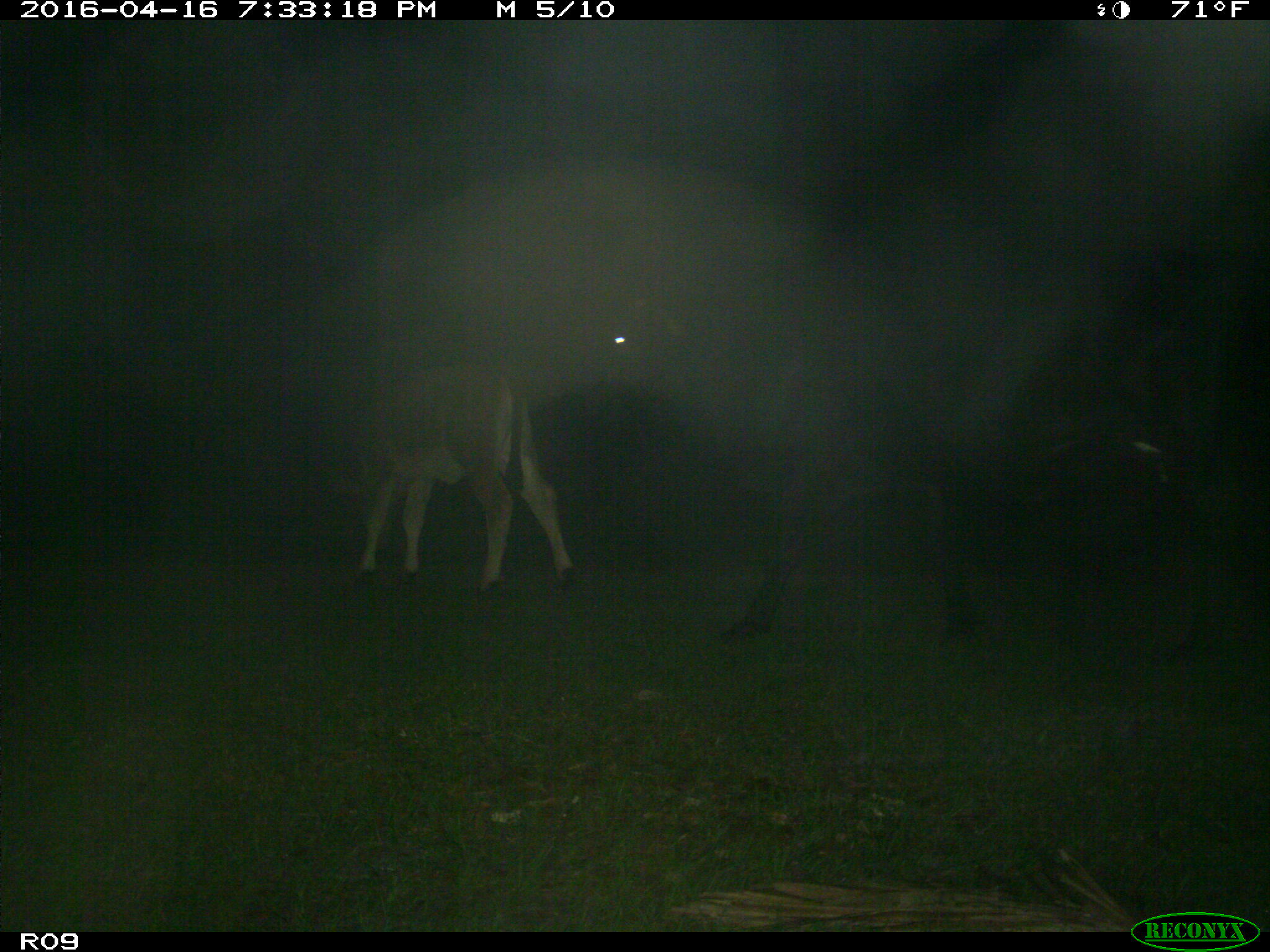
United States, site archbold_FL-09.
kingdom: Animalia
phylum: Chordata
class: Mammalia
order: Artiodactyla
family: Bovidae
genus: Bos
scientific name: Bos taurus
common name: domestic cow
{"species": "Bos taurus (domestic cow)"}